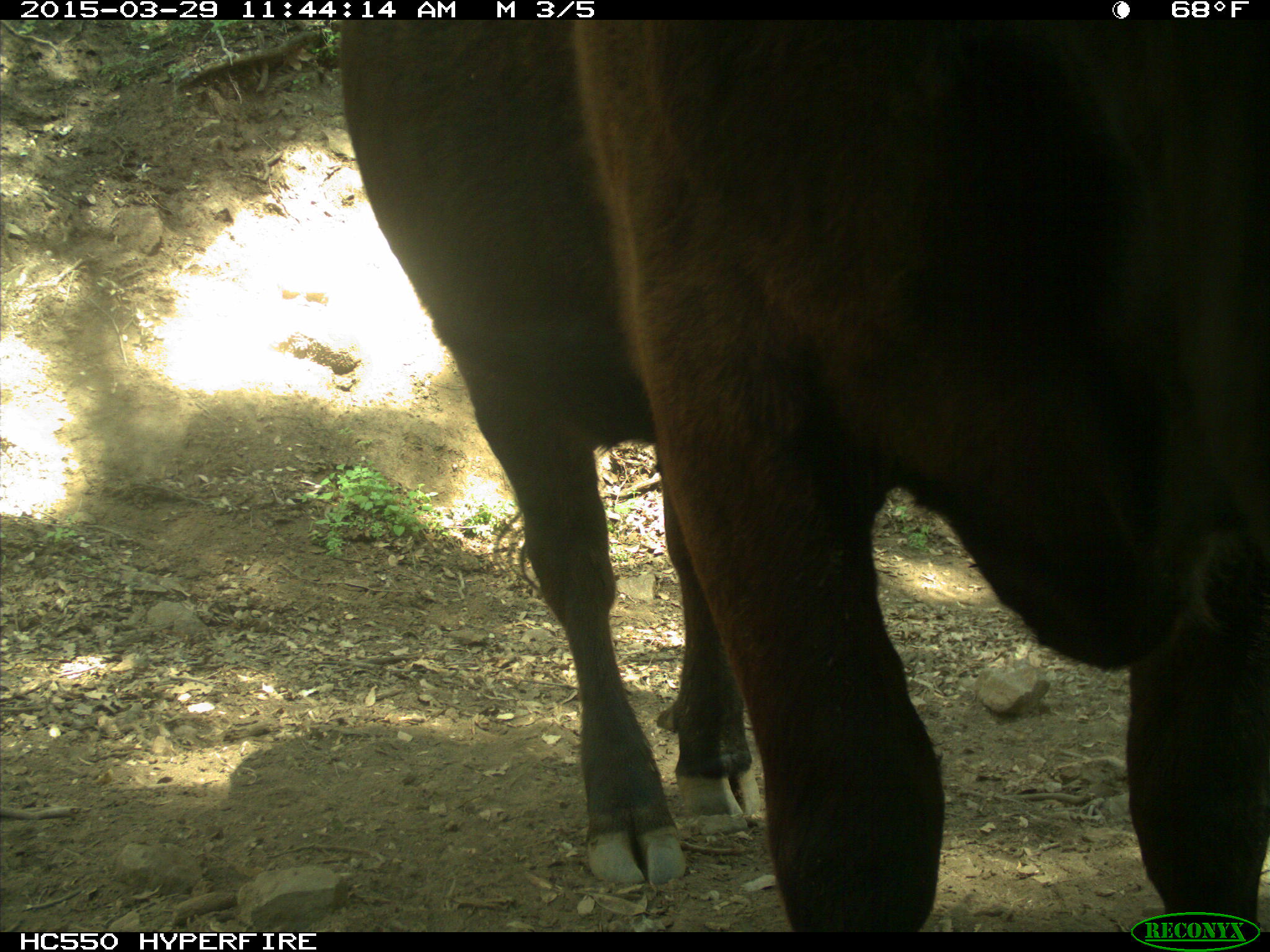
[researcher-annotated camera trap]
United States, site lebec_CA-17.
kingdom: Animalia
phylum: Chordata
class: Mammalia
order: Artiodactyla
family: Bovidae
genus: Bos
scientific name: Bos taurus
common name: domestic cow